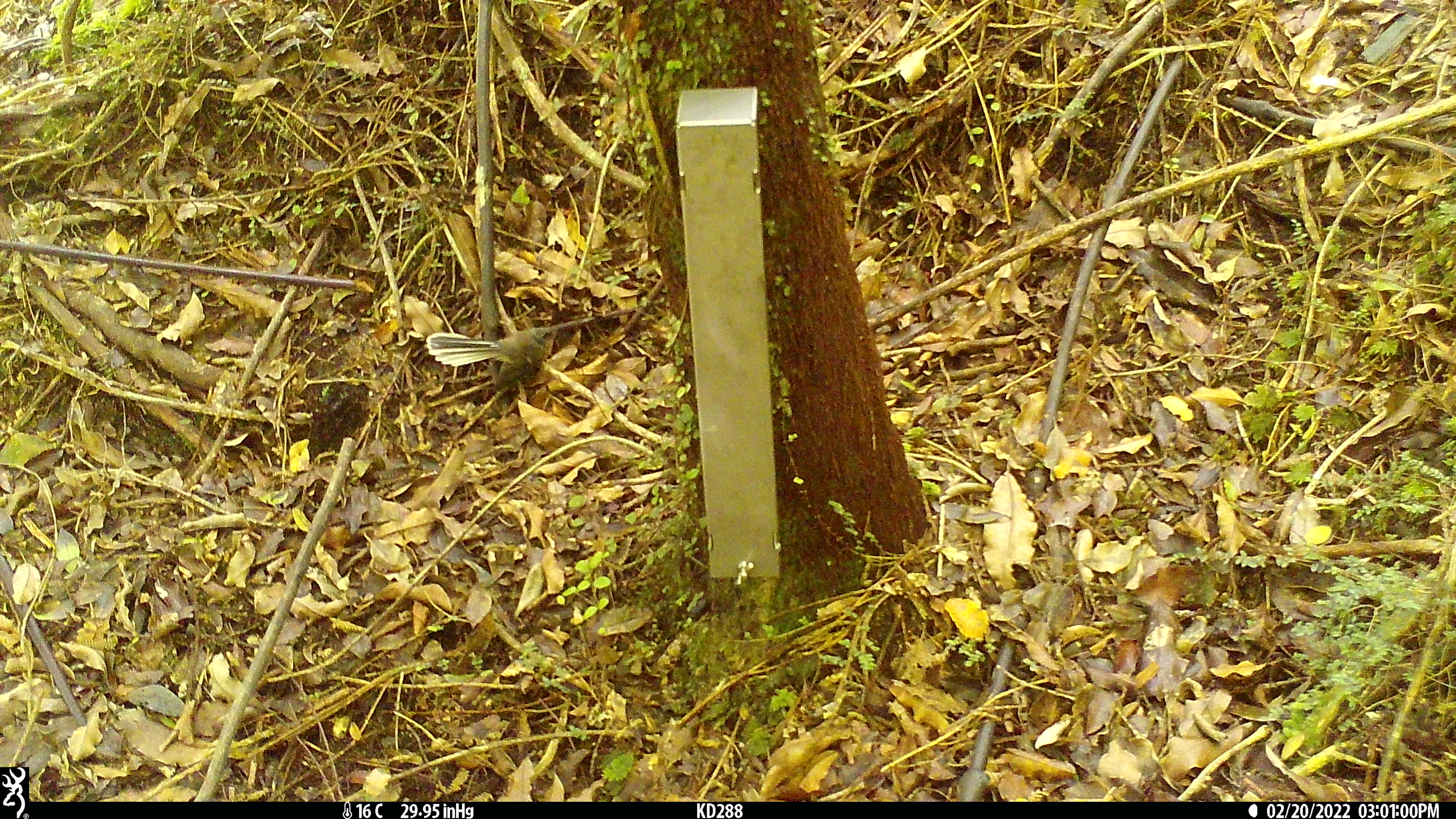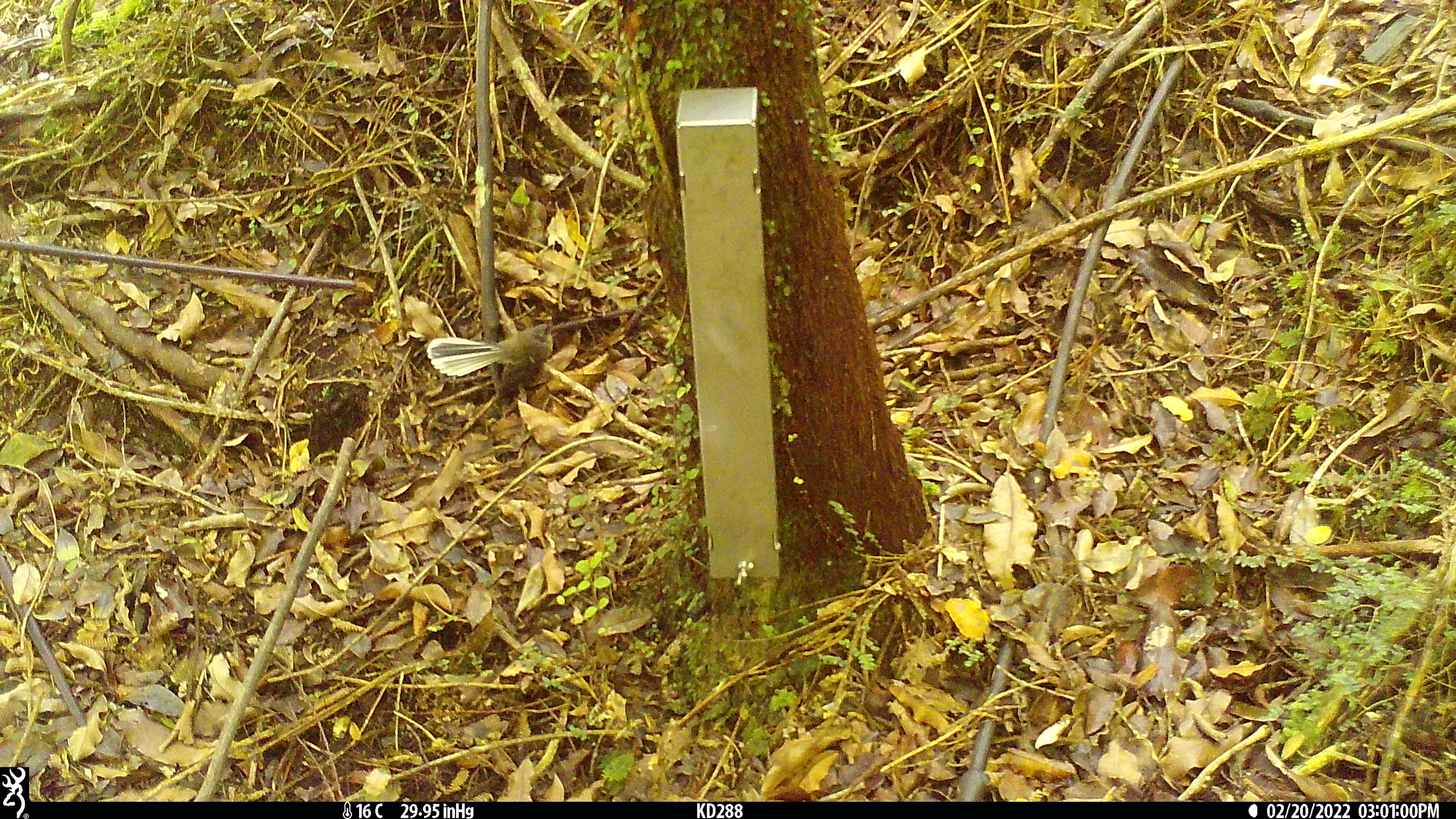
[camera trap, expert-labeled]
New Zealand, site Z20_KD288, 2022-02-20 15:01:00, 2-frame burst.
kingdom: Animalia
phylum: Chordata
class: Aves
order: Passeriformes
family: Rhipiduridae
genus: Rhipidura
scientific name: Rhipidura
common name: fantails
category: fantail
Fantail (fantails) (Rhipidura).